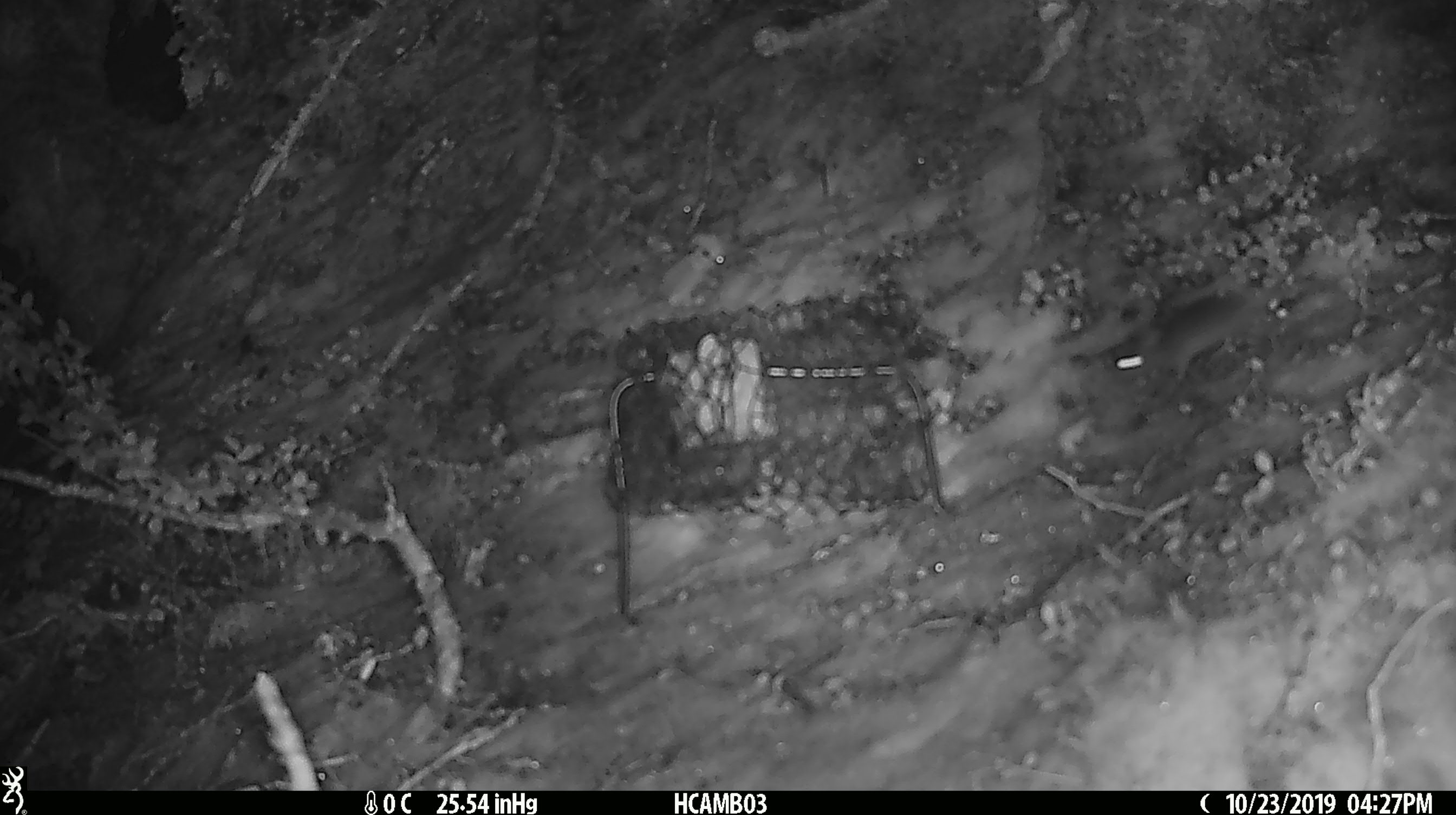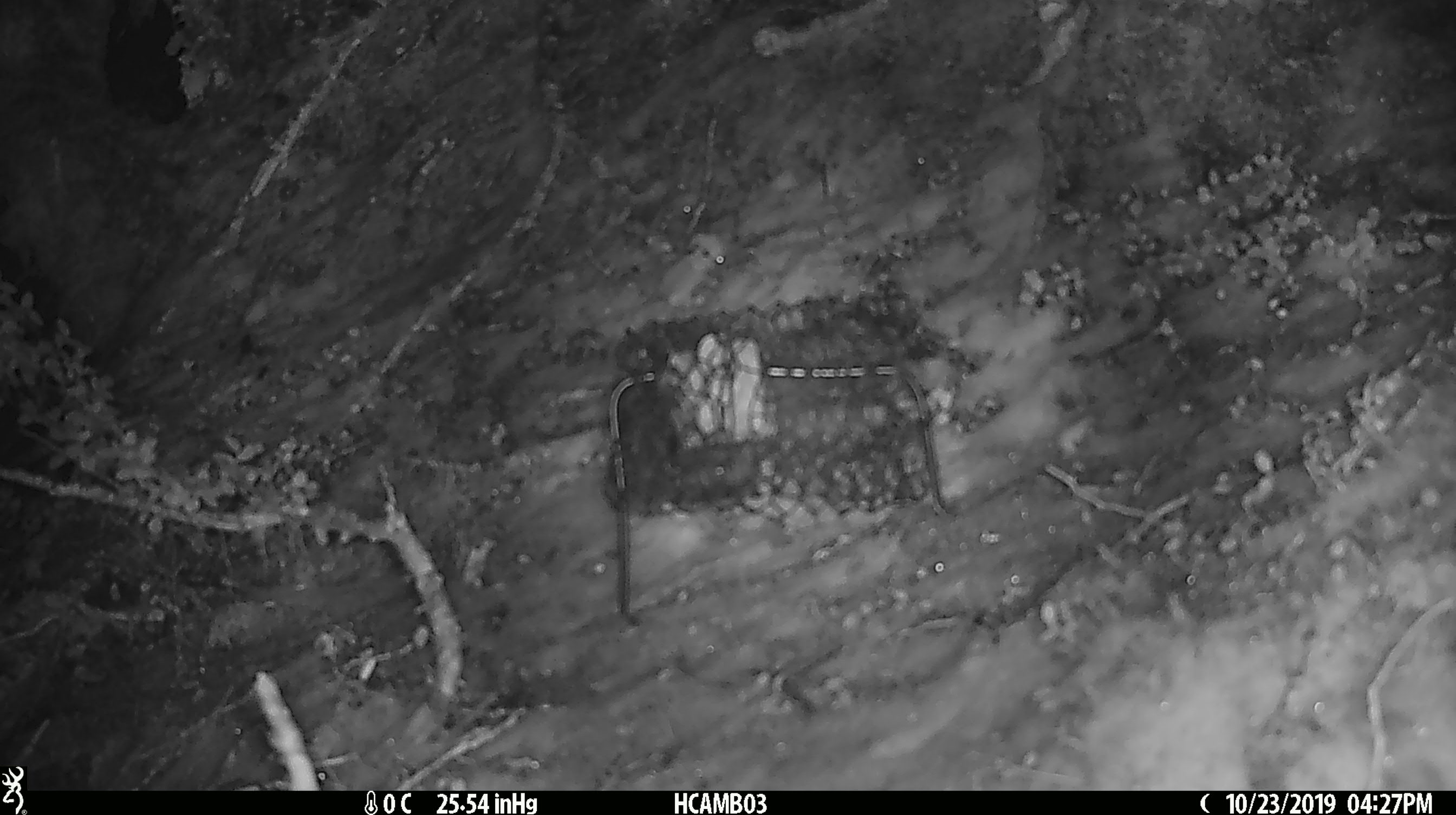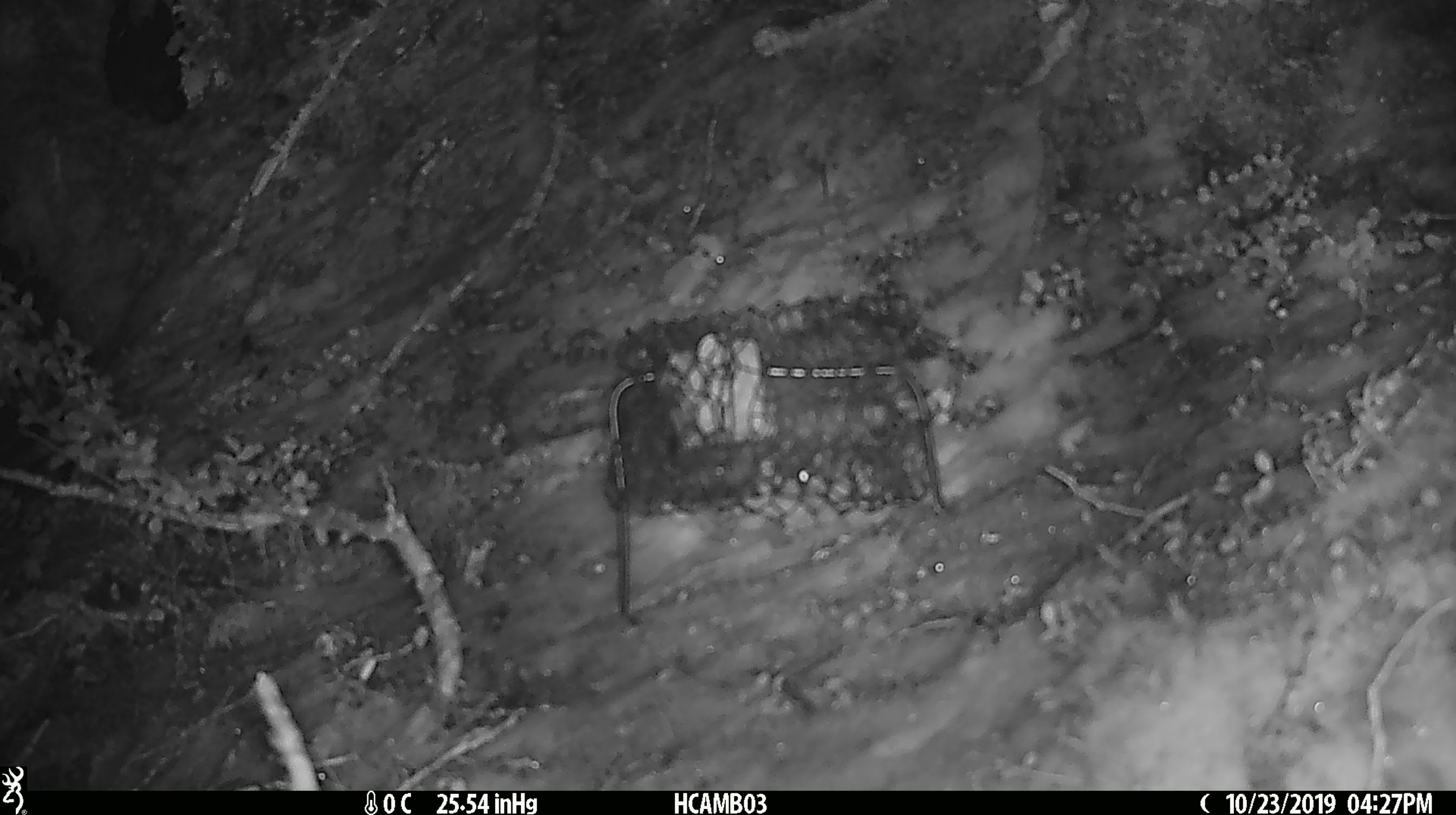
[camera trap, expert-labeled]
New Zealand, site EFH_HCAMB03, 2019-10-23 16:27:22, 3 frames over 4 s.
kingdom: Animalia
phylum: Chordata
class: Mammalia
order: Rodentia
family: Muridae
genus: Mus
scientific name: Mus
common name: mouse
Mouse (Mus).